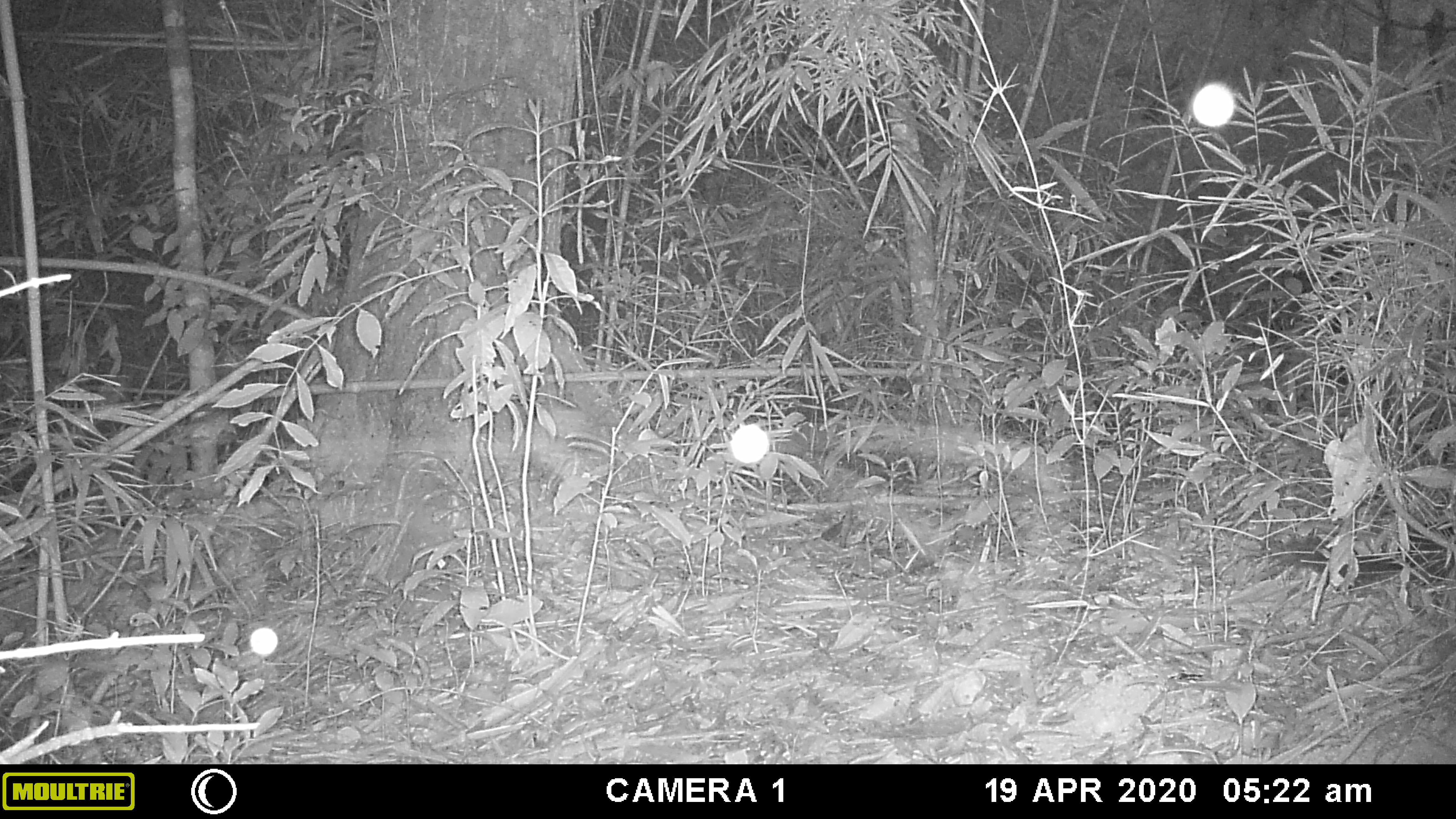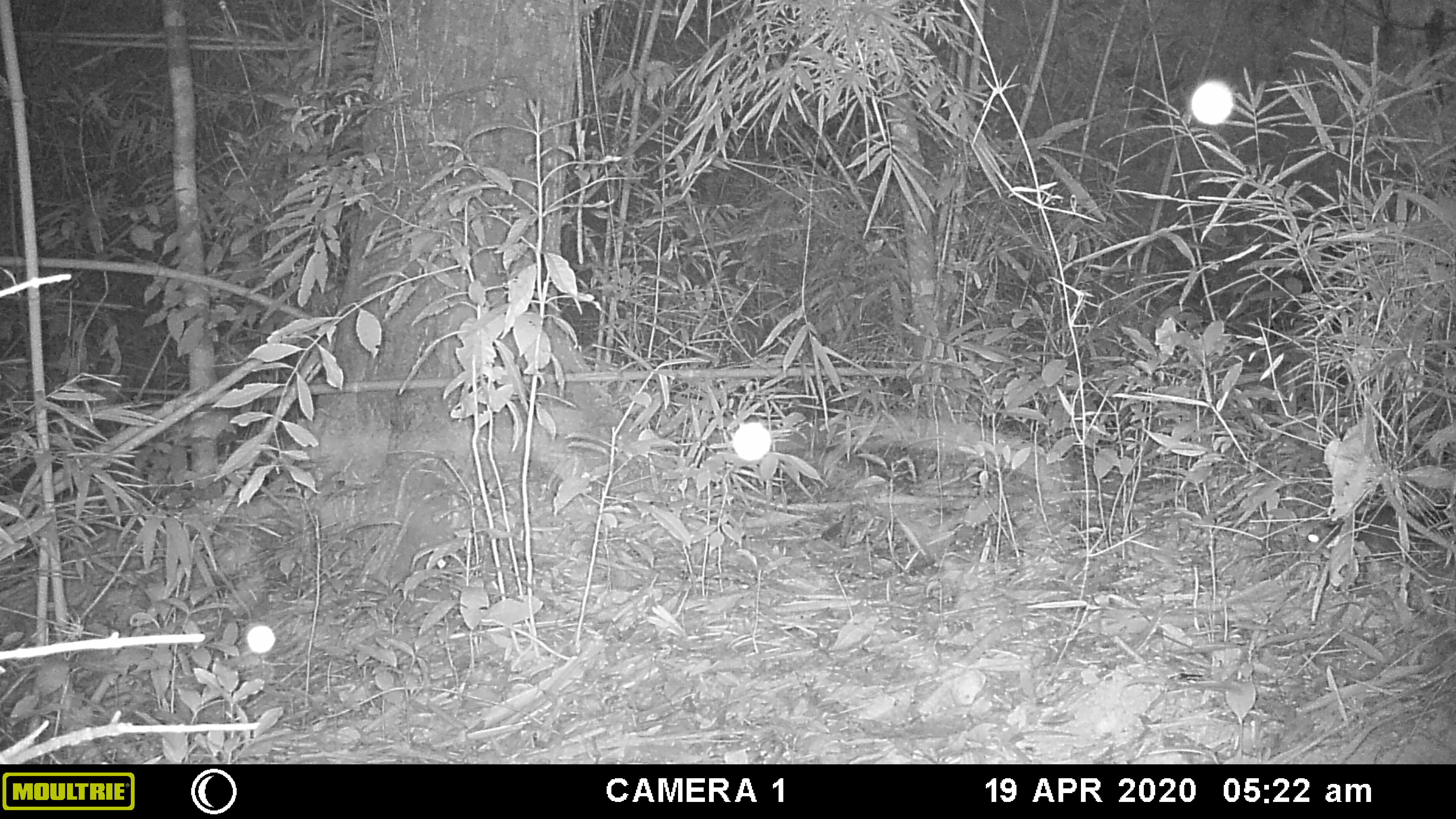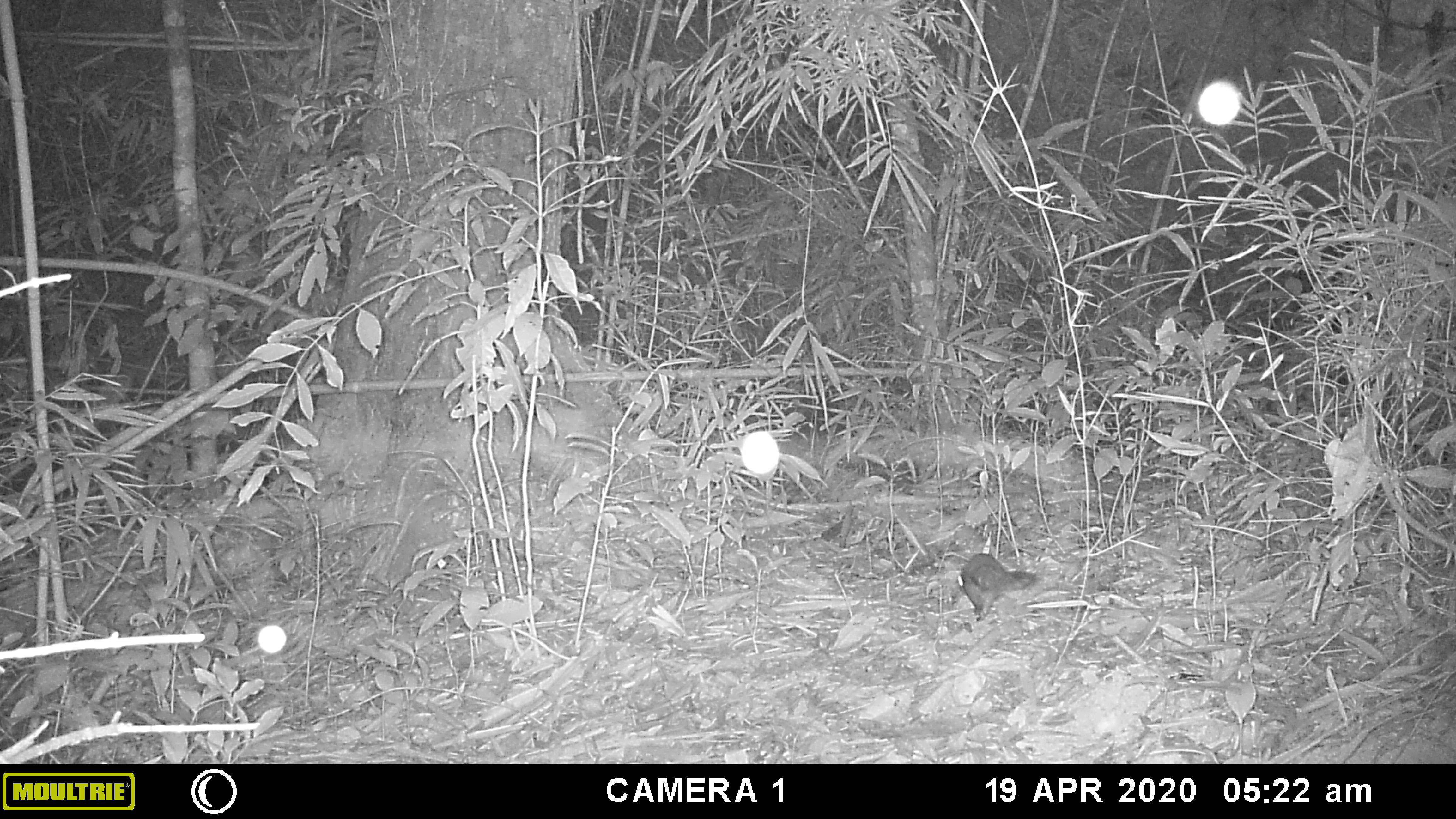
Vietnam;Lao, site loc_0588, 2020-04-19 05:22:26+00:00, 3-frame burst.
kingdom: Animalia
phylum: Chordata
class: Mammalia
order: Rodentia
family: Sciuridae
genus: Sciurus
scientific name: Sciurus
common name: squirrel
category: unidentified squirrel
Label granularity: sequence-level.